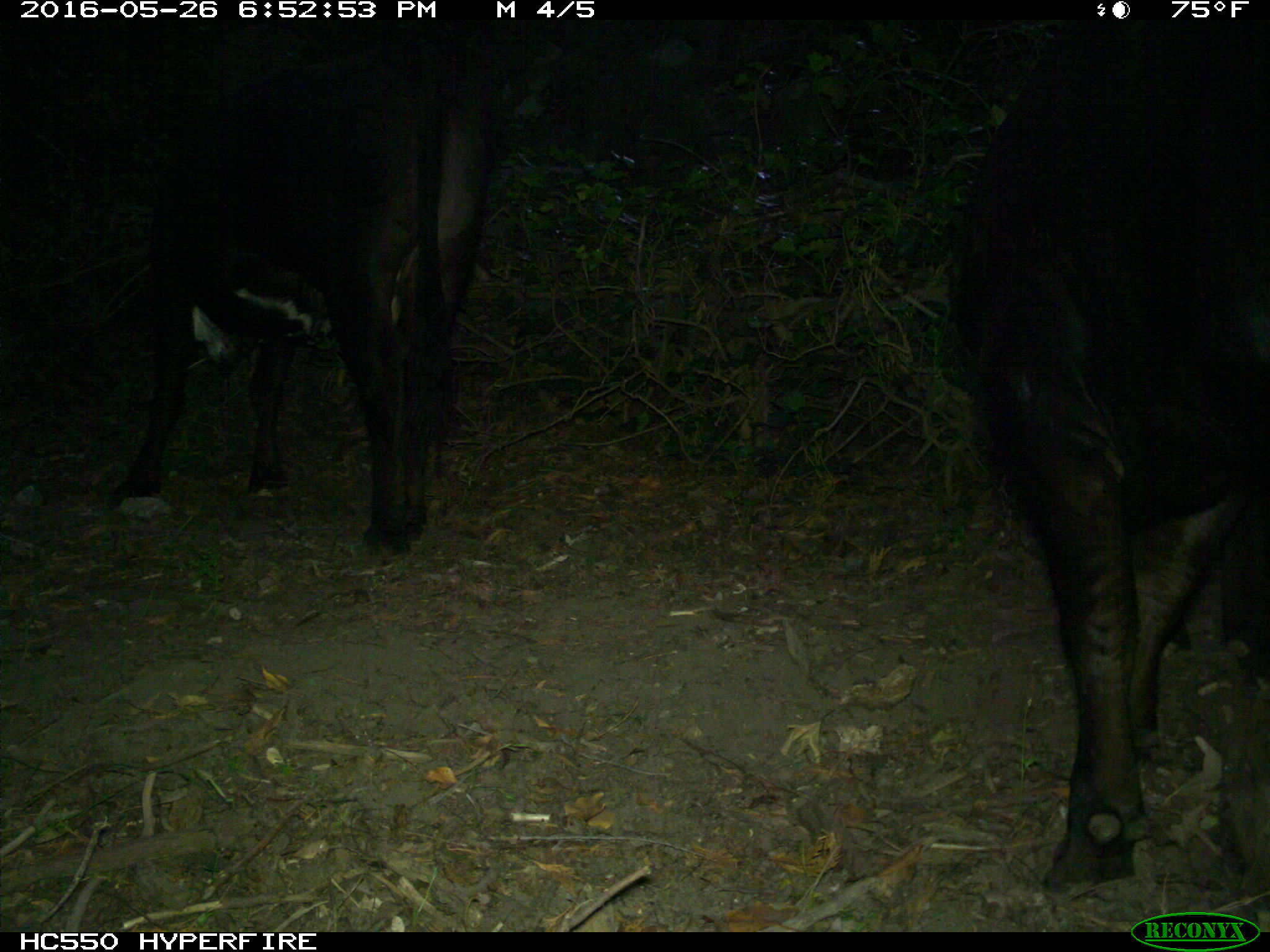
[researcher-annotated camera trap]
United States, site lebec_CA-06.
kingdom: Animalia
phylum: Chordata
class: Mammalia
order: Artiodactyla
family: Bovidae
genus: Bos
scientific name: Bos taurus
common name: domestic cow